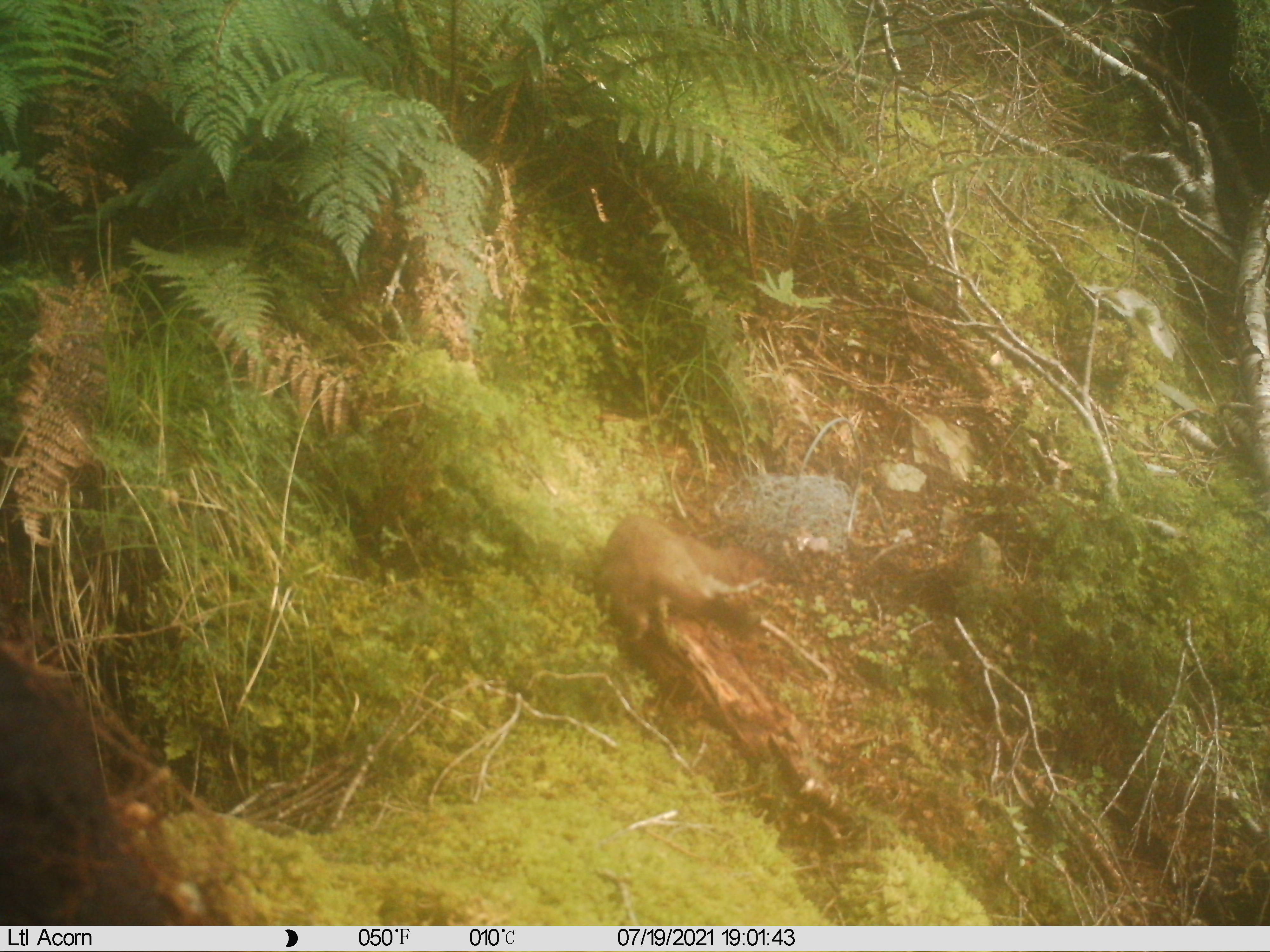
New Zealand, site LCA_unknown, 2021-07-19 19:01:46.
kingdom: Animalia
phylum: Chordata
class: Mammalia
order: Carnivora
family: Mustelidae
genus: Mustela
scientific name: Mustela erminea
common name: stoat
Stoat (Mustela erminea).